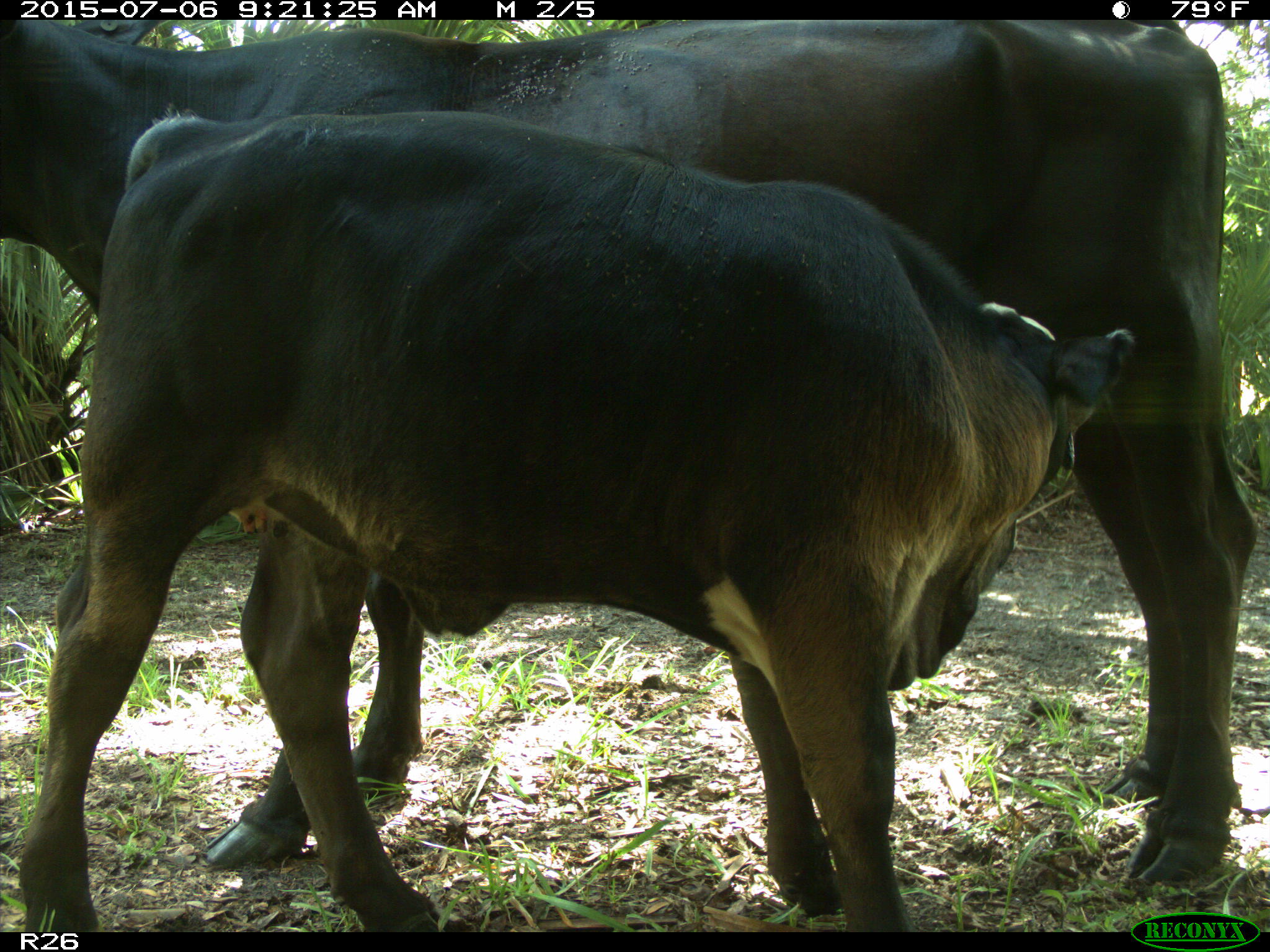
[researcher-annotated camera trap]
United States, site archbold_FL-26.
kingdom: Animalia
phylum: Chordata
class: Mammalia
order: Artiodactyla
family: Bovidae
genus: Bos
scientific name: Bos taurus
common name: domestic cow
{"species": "Bos taurus (domestic cow)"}